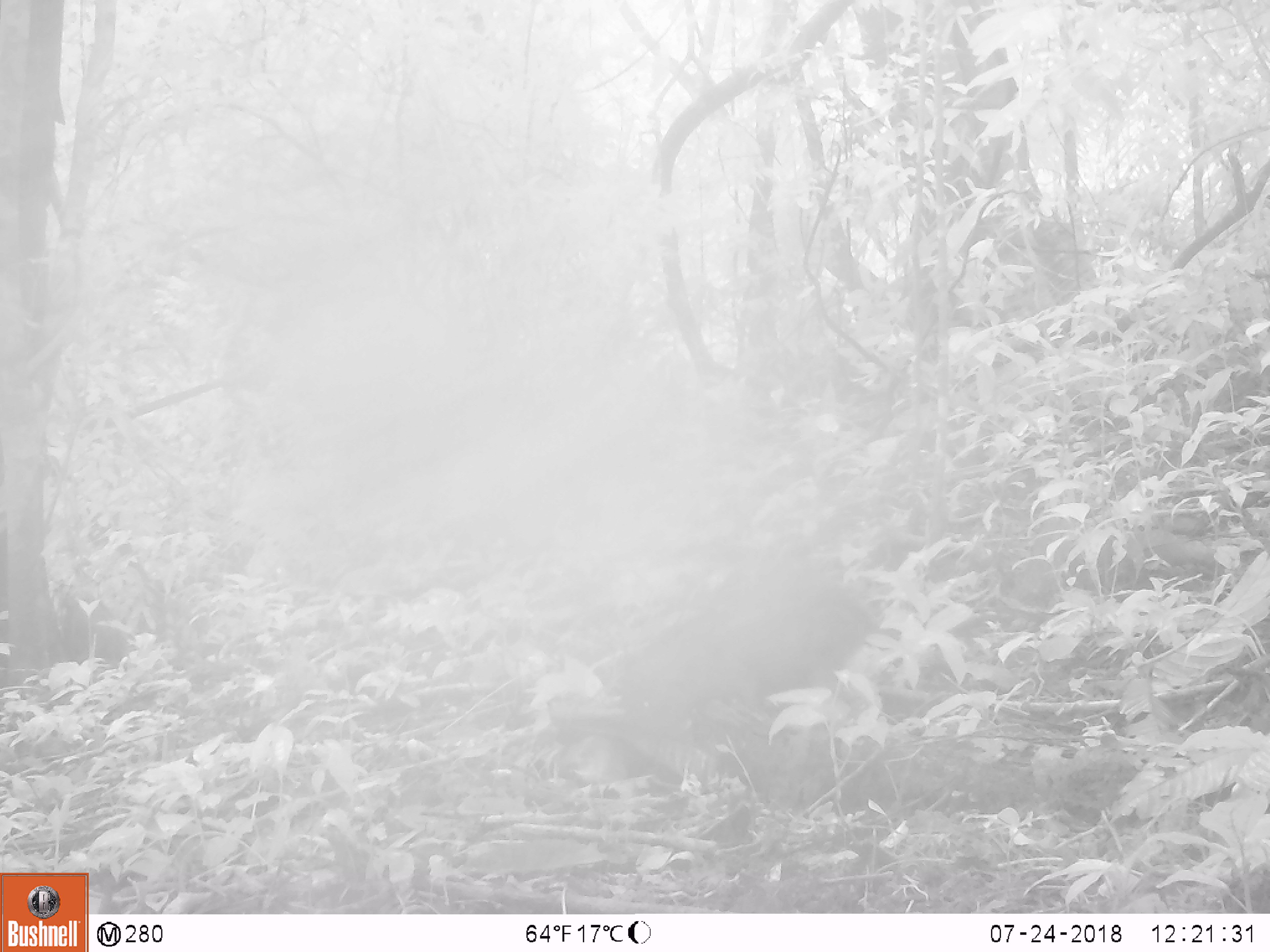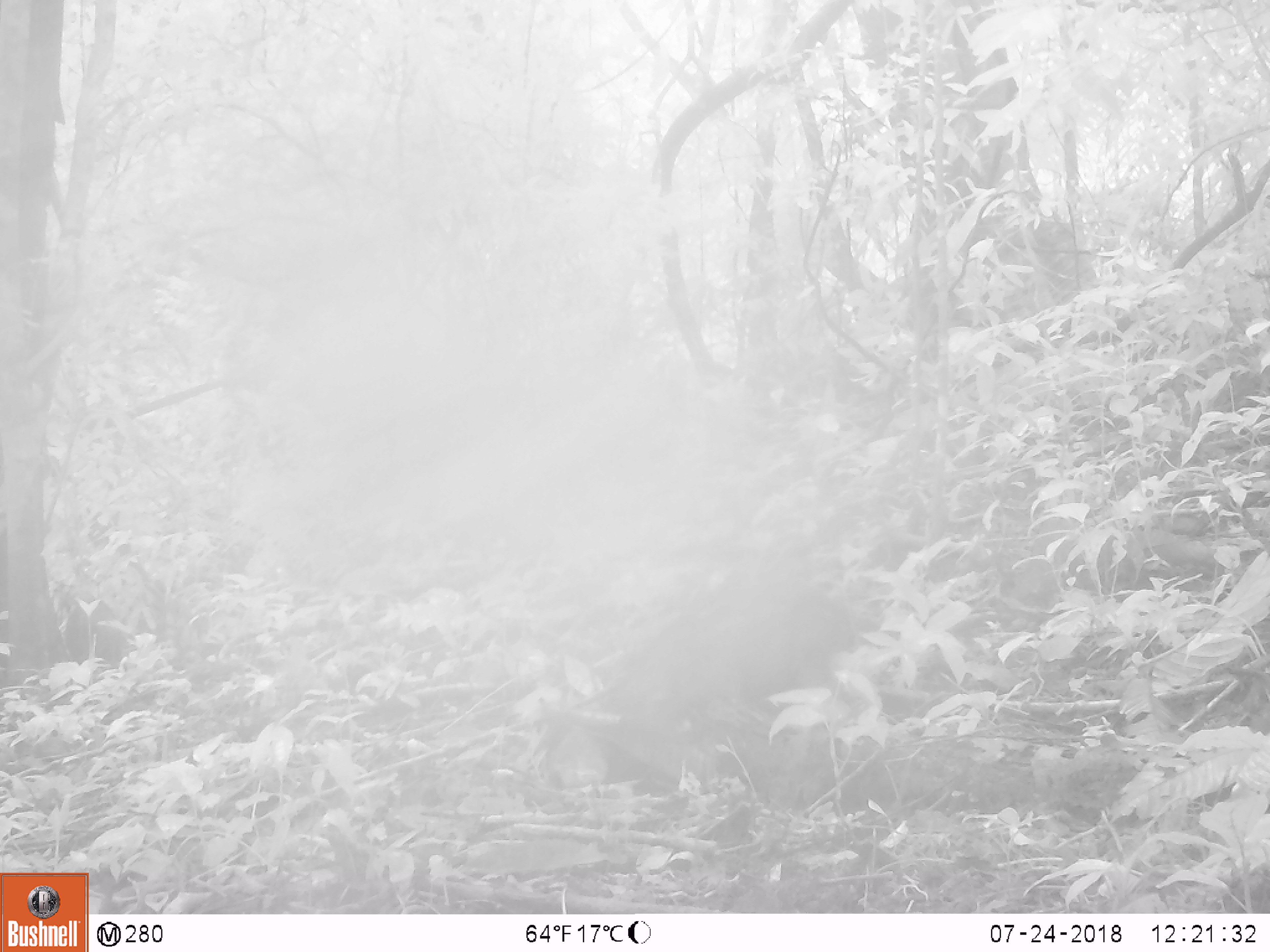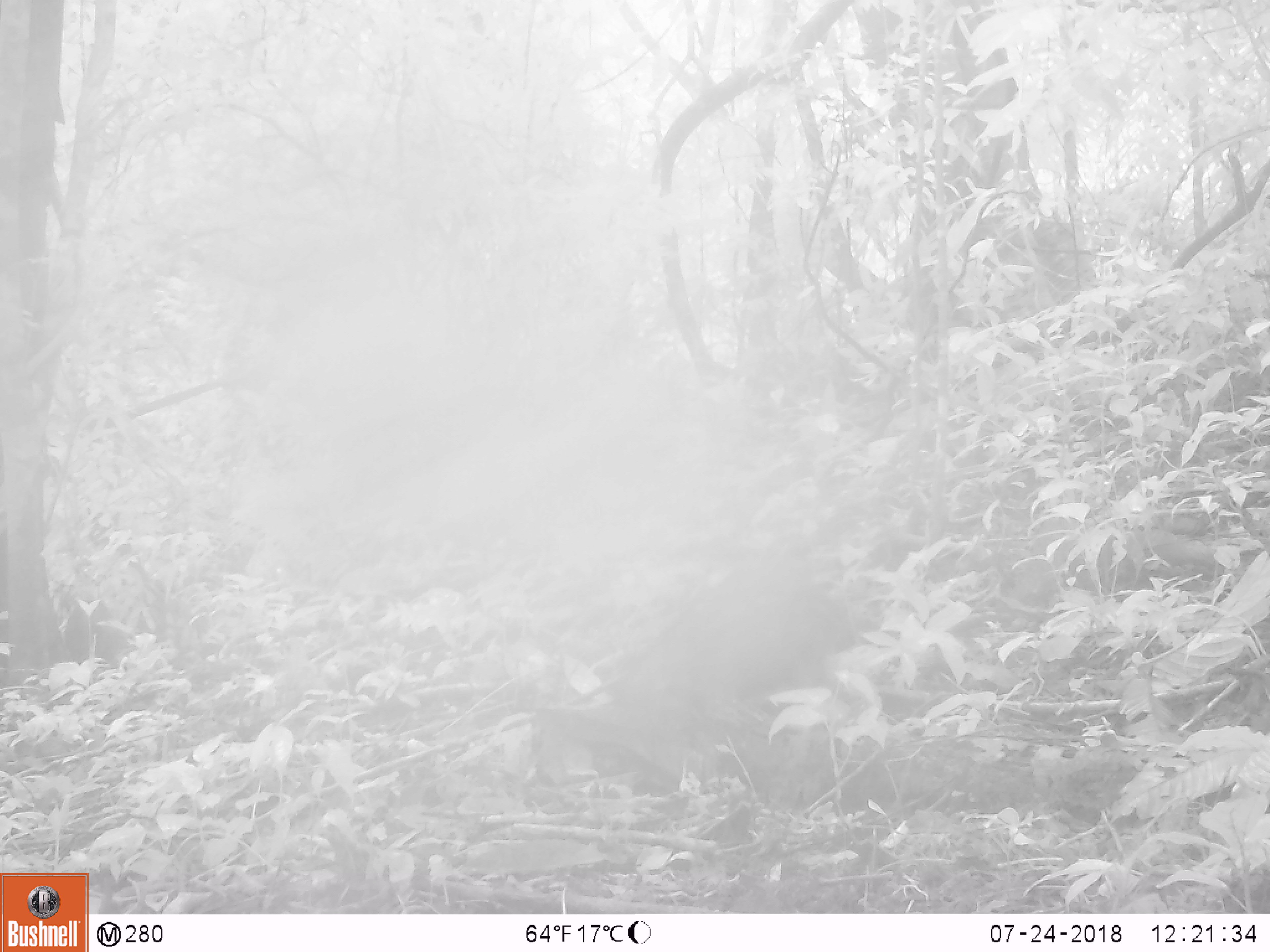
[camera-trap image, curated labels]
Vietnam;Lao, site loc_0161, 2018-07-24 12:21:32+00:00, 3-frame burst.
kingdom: Animalia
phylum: Chordata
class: Mammalia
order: Artiodactyla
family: Suidae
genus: Sus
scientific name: Sus scrofa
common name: eurasian wild pig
Eurasian wild pig (Sus scrofa). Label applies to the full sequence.